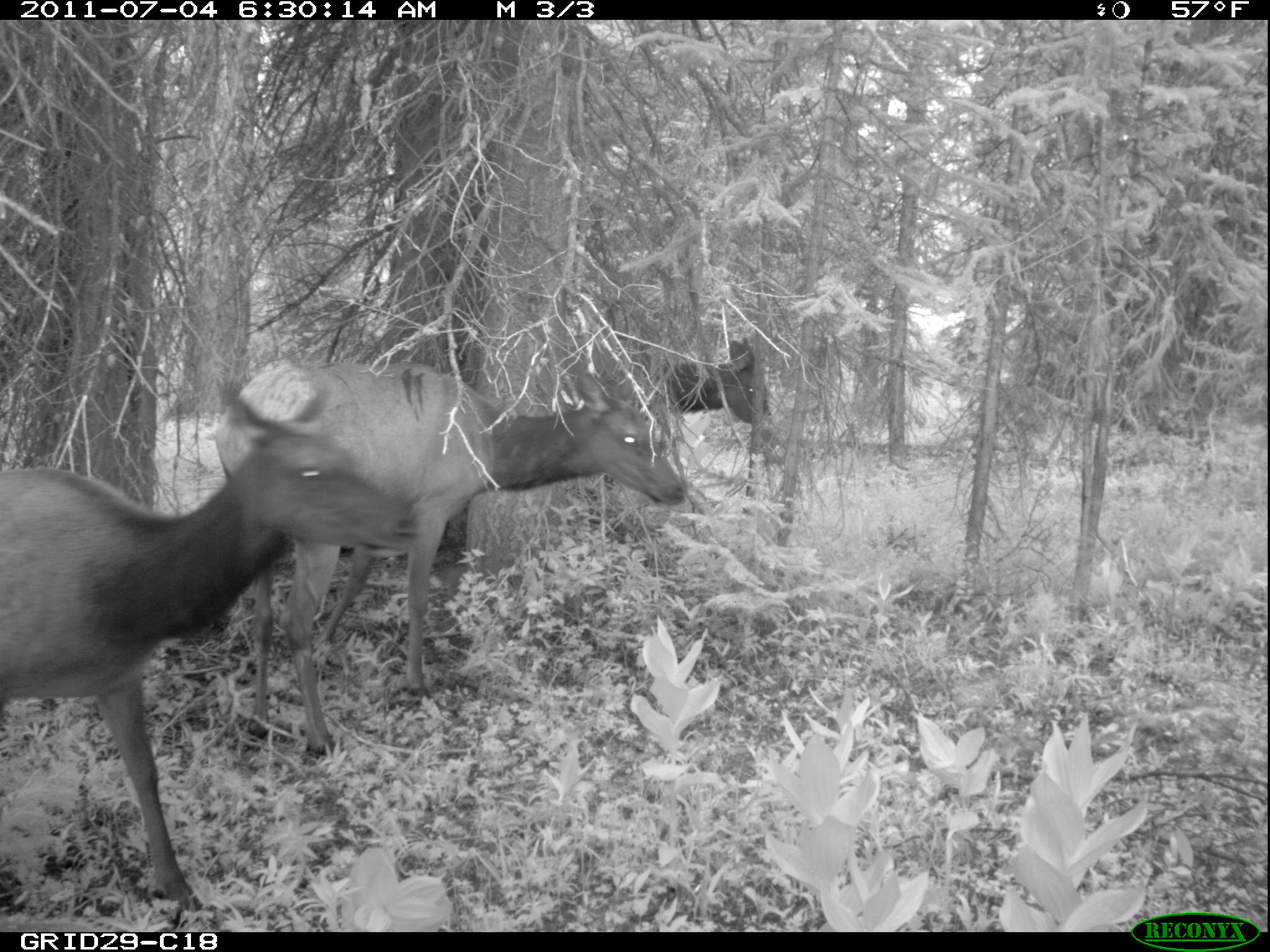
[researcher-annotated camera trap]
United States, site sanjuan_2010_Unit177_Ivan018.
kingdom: Animalia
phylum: Chordata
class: Mammalia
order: Artiodactyla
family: Cervidae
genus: Cervus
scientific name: Cervus elaphus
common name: red deer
Cervus elaphus (red deer).